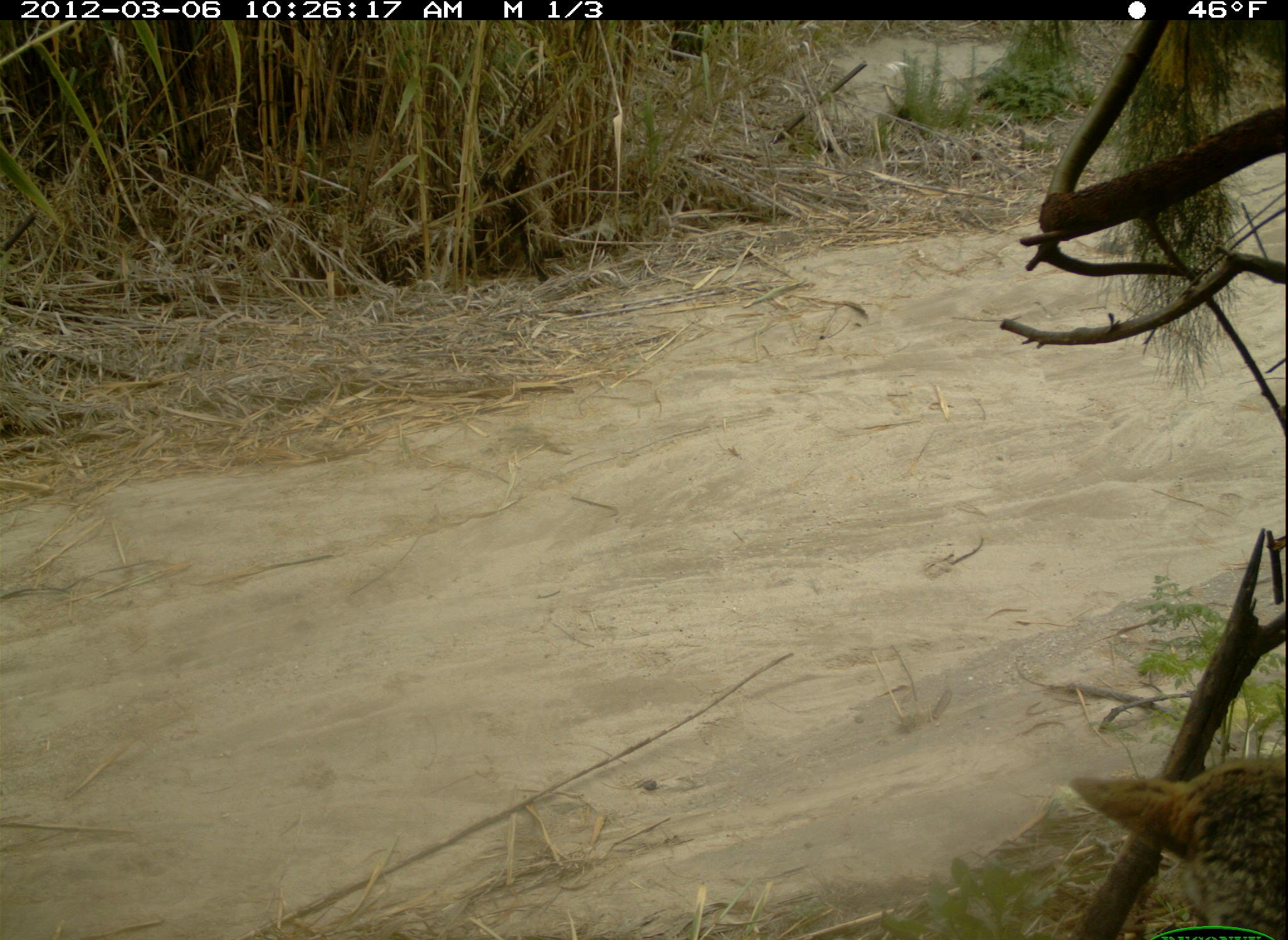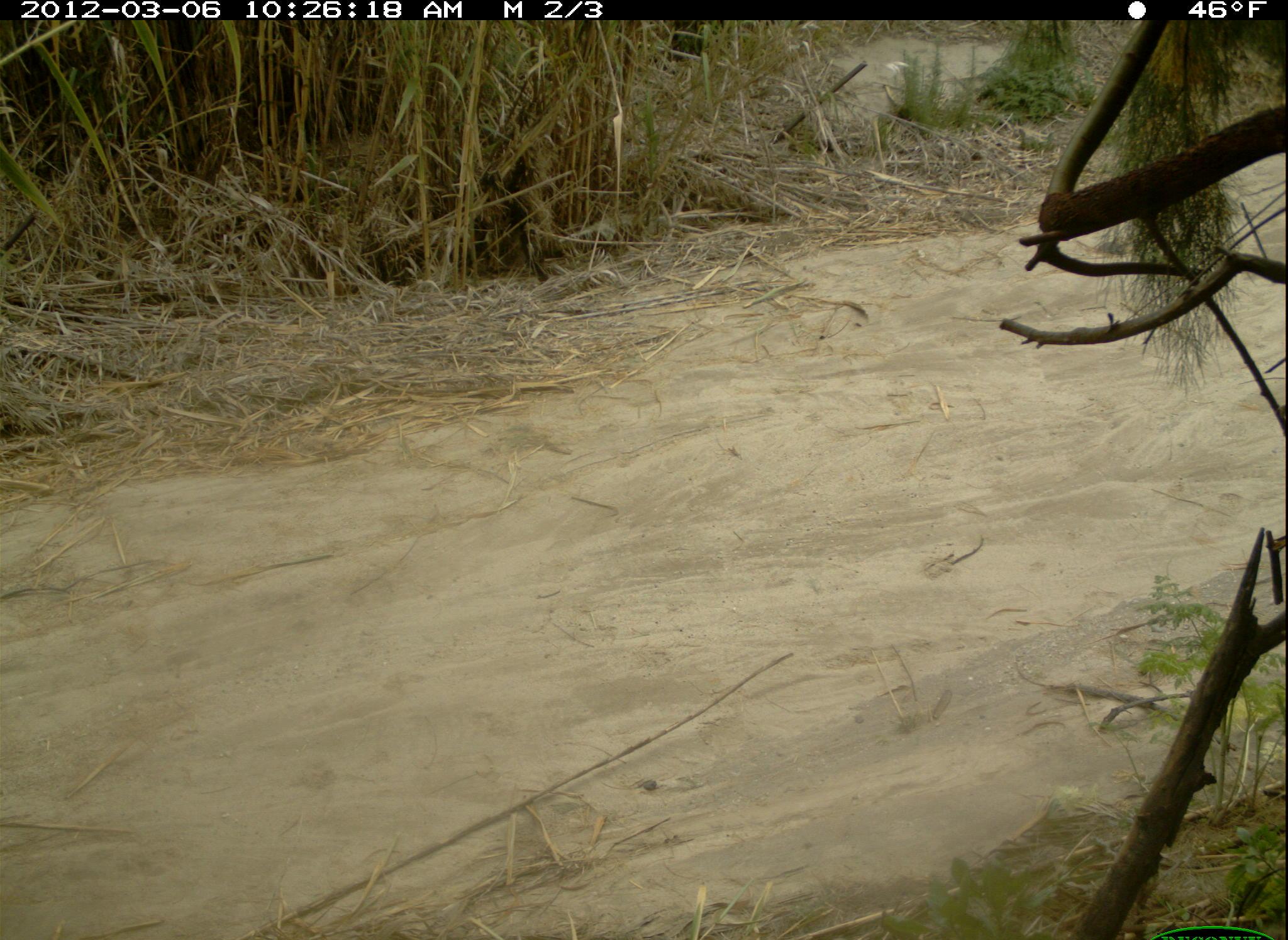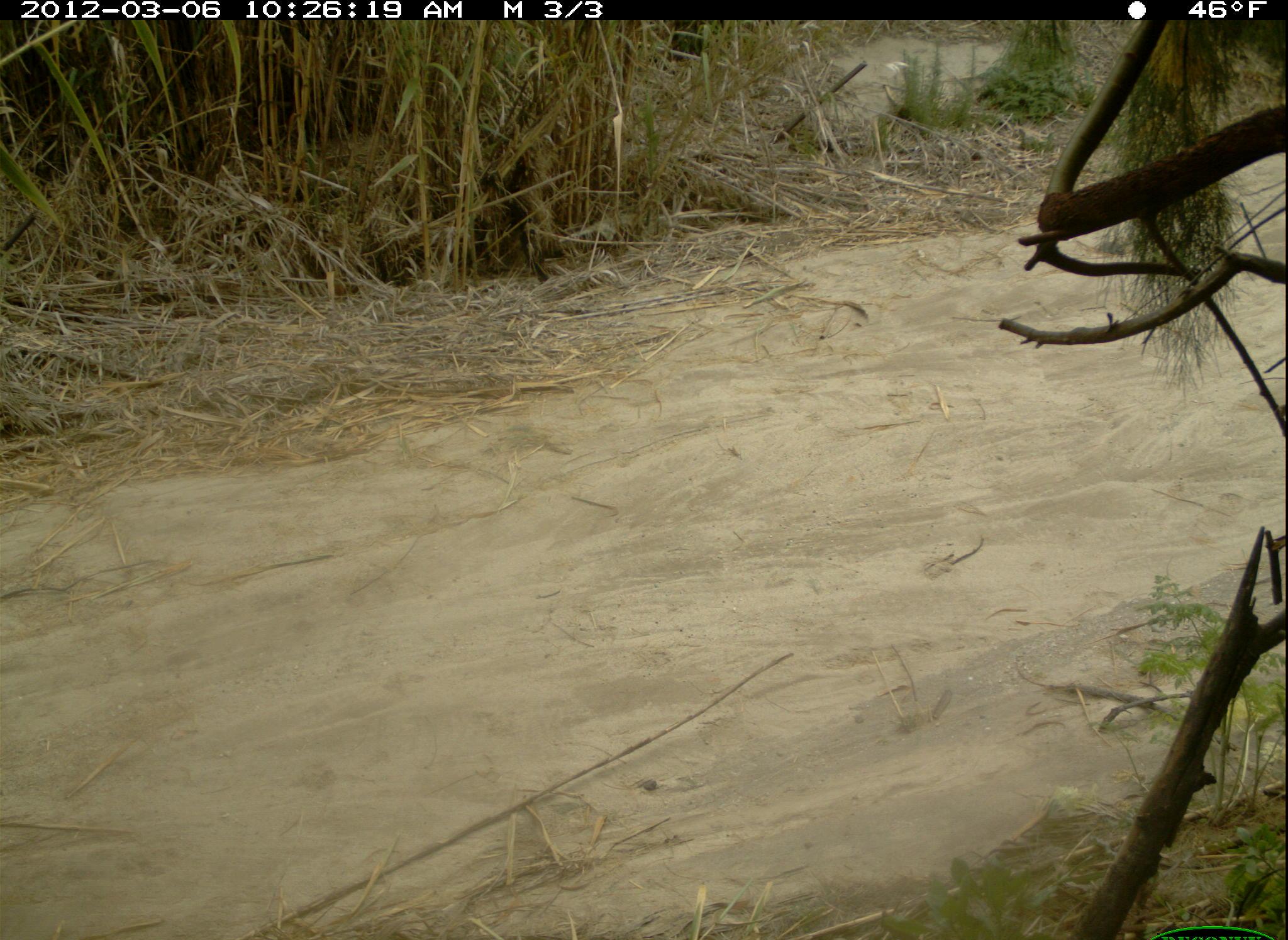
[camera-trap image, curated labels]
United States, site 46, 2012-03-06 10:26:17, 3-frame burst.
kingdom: Animalia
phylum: Chordata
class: Mammalia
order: Carnivora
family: Canidae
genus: Canis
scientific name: Canis latrans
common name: coyote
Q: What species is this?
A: Coyote (Canis latrans).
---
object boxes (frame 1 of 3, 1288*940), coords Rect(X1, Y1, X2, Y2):
coyote: Rect(1058, 730, 1274, 929)